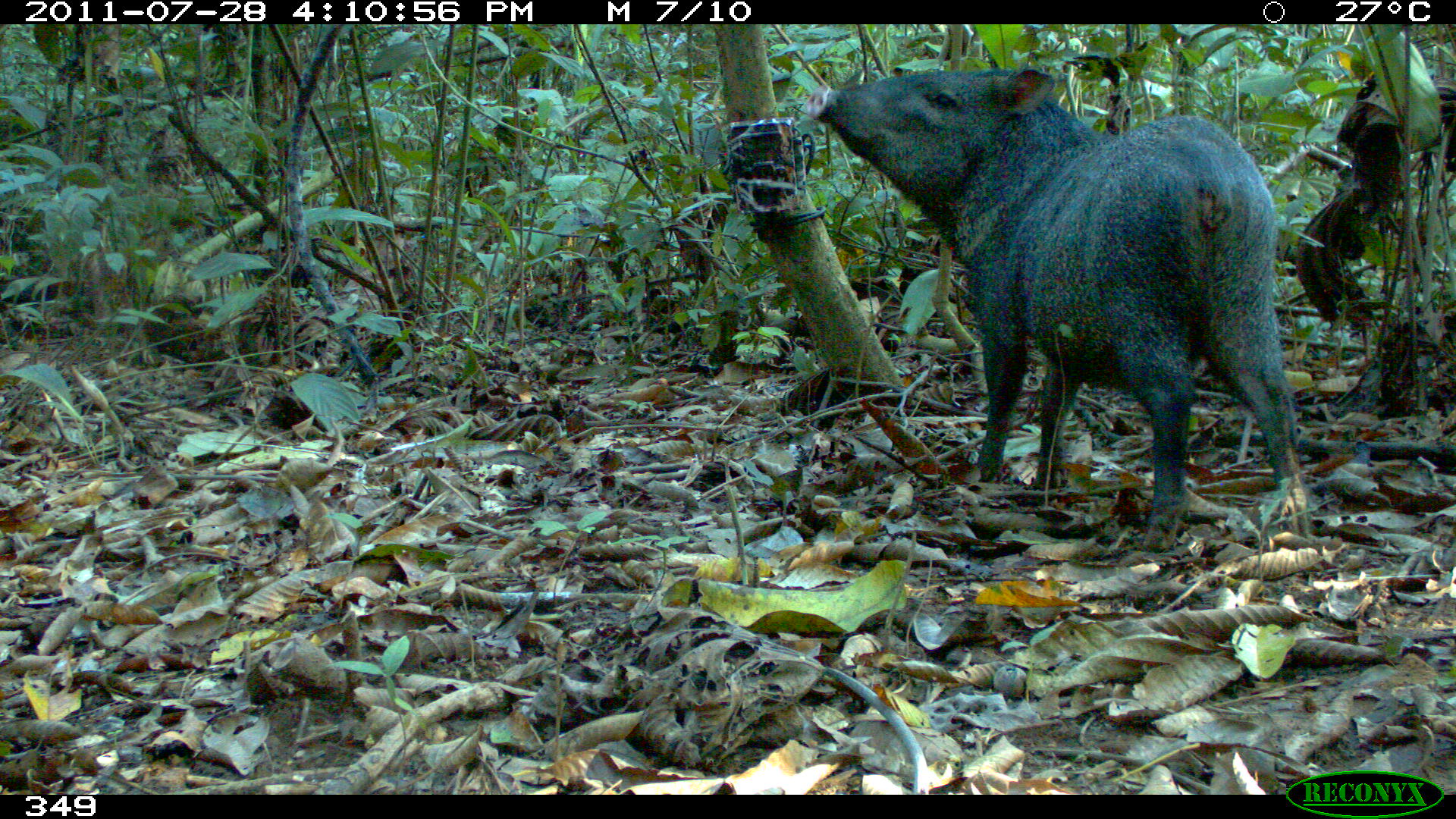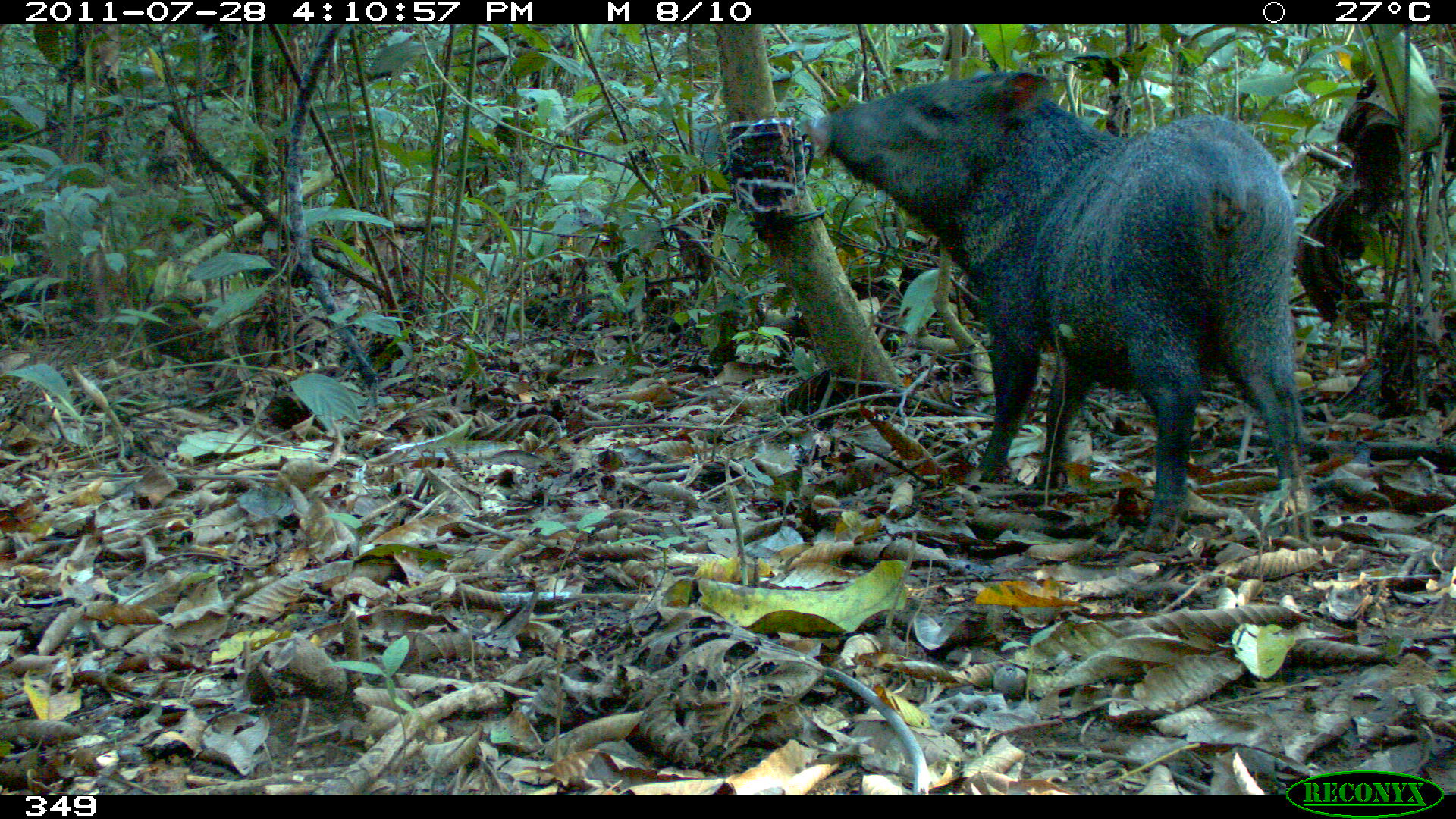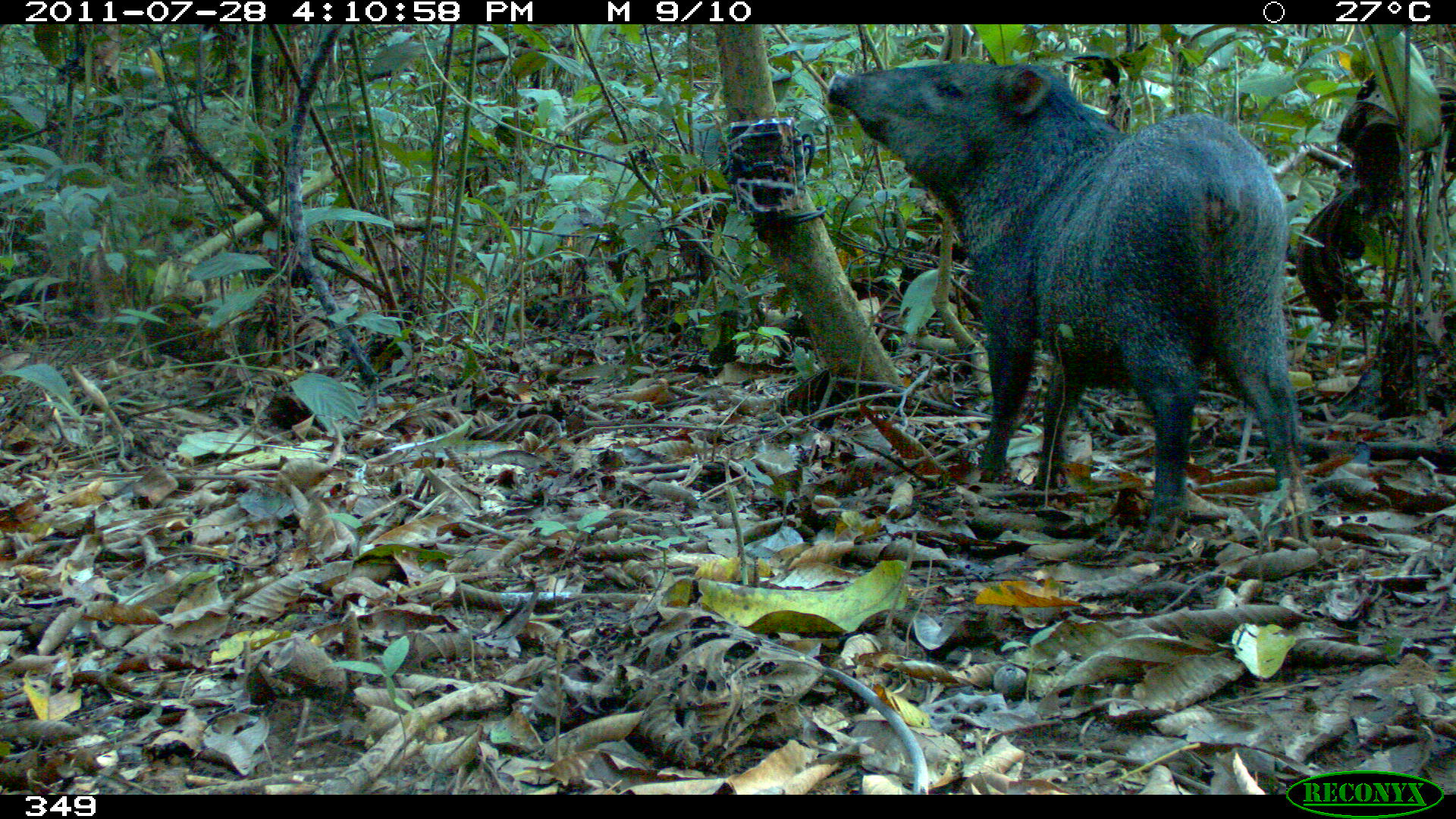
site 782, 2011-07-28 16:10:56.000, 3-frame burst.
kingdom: Animalia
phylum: Chordata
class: Mammalia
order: Artiodactyla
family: Tayassuidae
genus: Pecari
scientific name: Pecari tajacu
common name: collared peccary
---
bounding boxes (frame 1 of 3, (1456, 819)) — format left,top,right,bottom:
pecari tajacu: 801,65,1309,552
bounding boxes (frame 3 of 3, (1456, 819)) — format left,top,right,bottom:
pecari tajacu: 823,58,1312,551